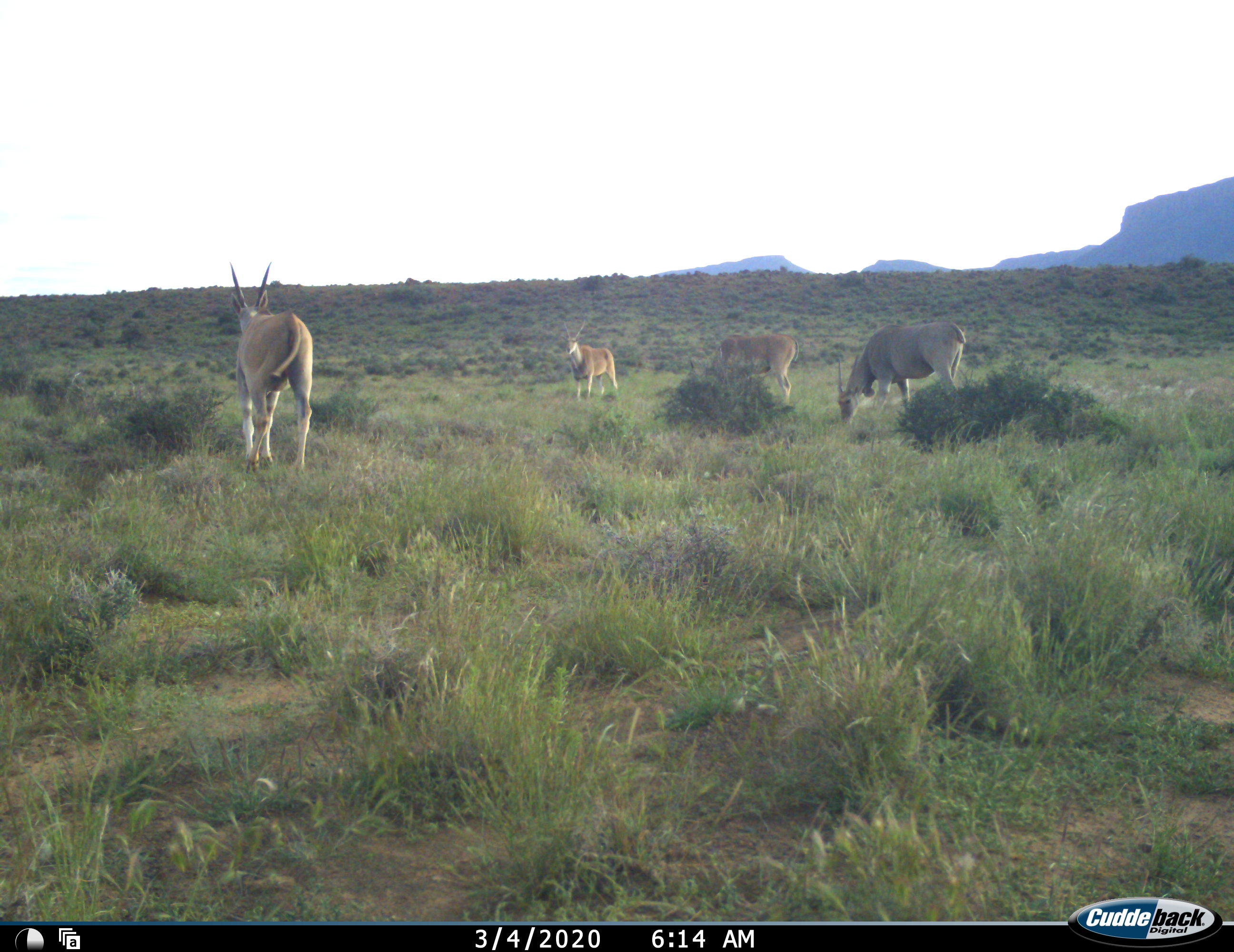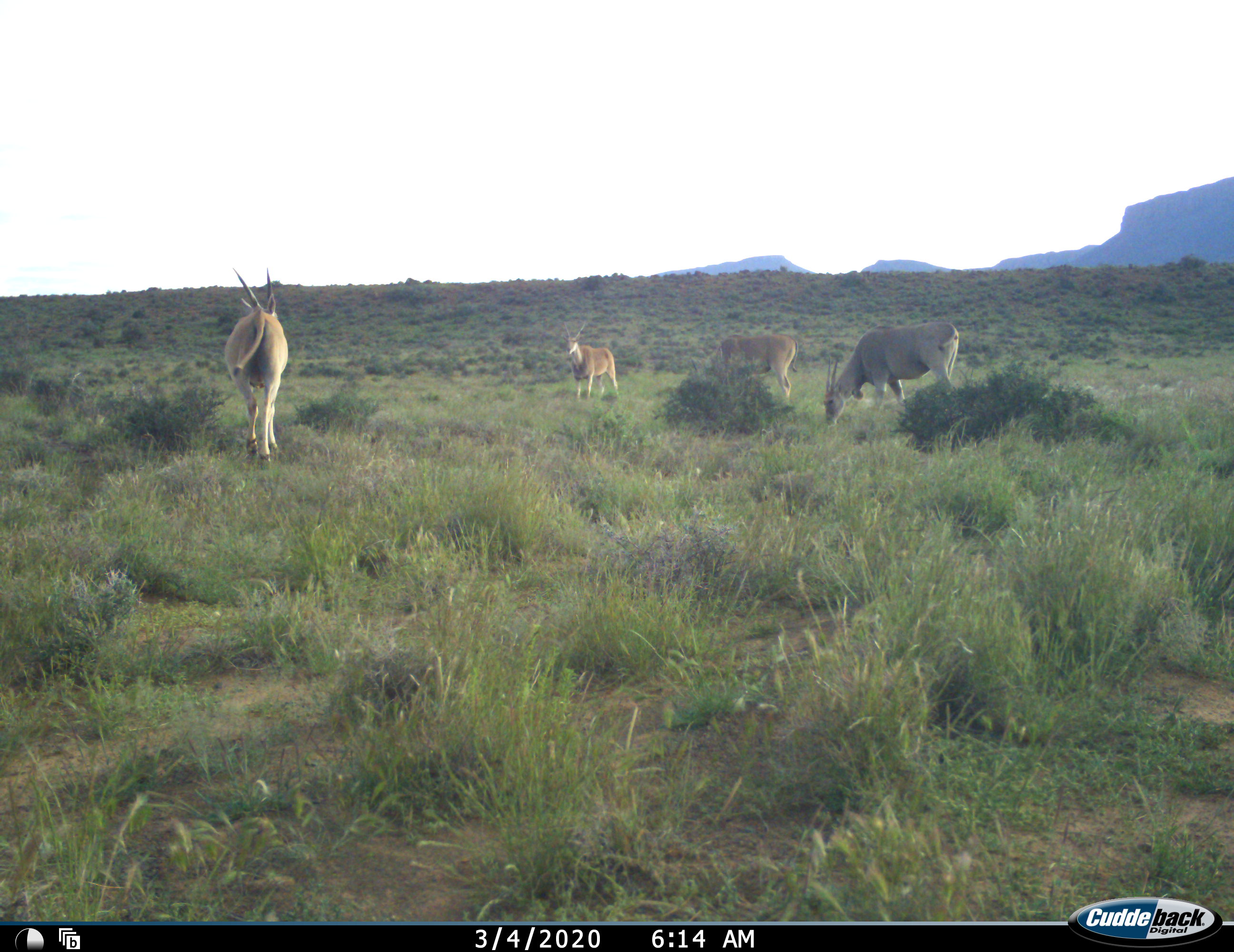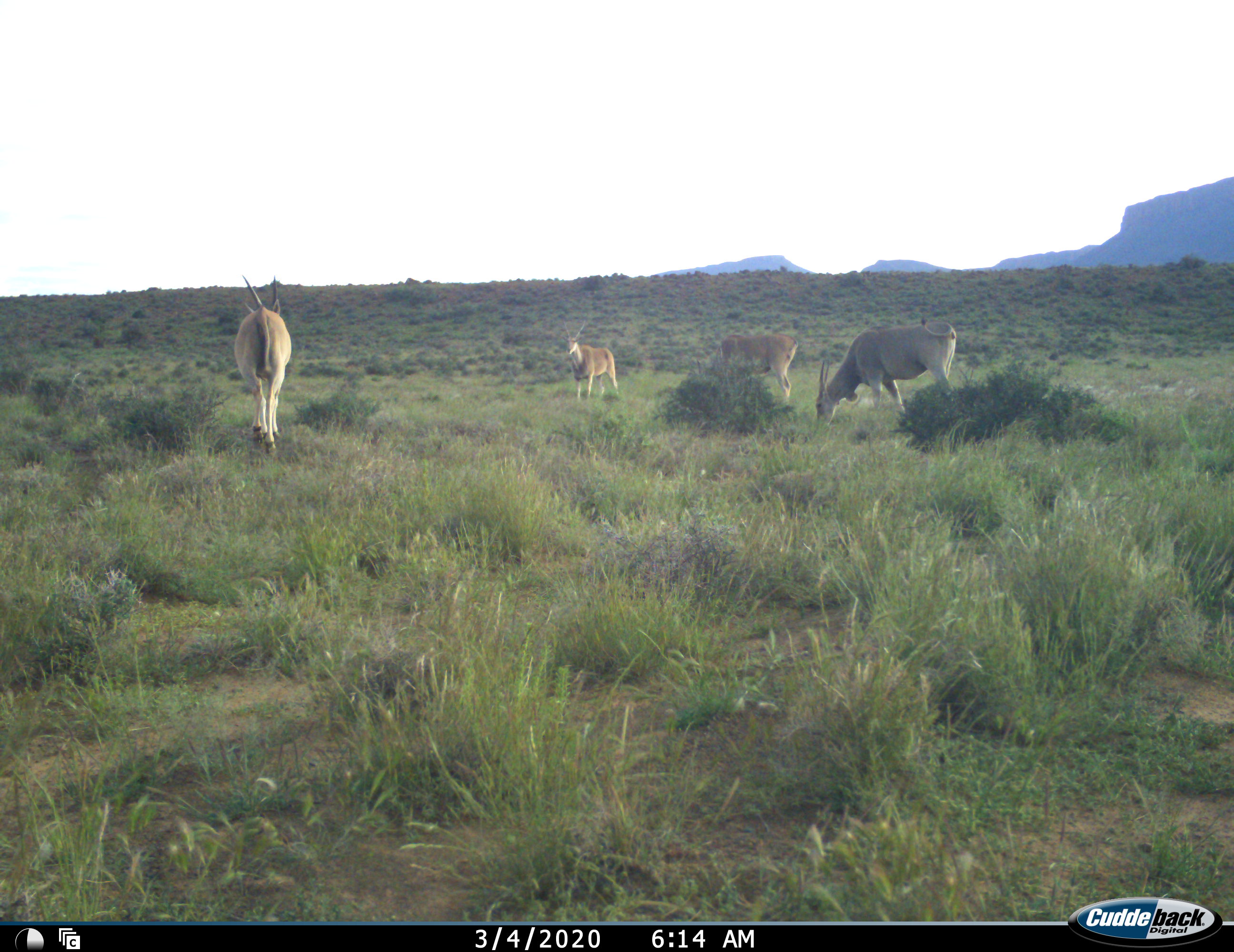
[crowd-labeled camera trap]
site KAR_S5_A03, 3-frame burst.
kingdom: Animalia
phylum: Chordata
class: Mammalia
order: Artiodactyla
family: Bovidae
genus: Tragelaphus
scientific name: Tragelaphus oryx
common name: eland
Eland (Tragelaphus oryx), count 4. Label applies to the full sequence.